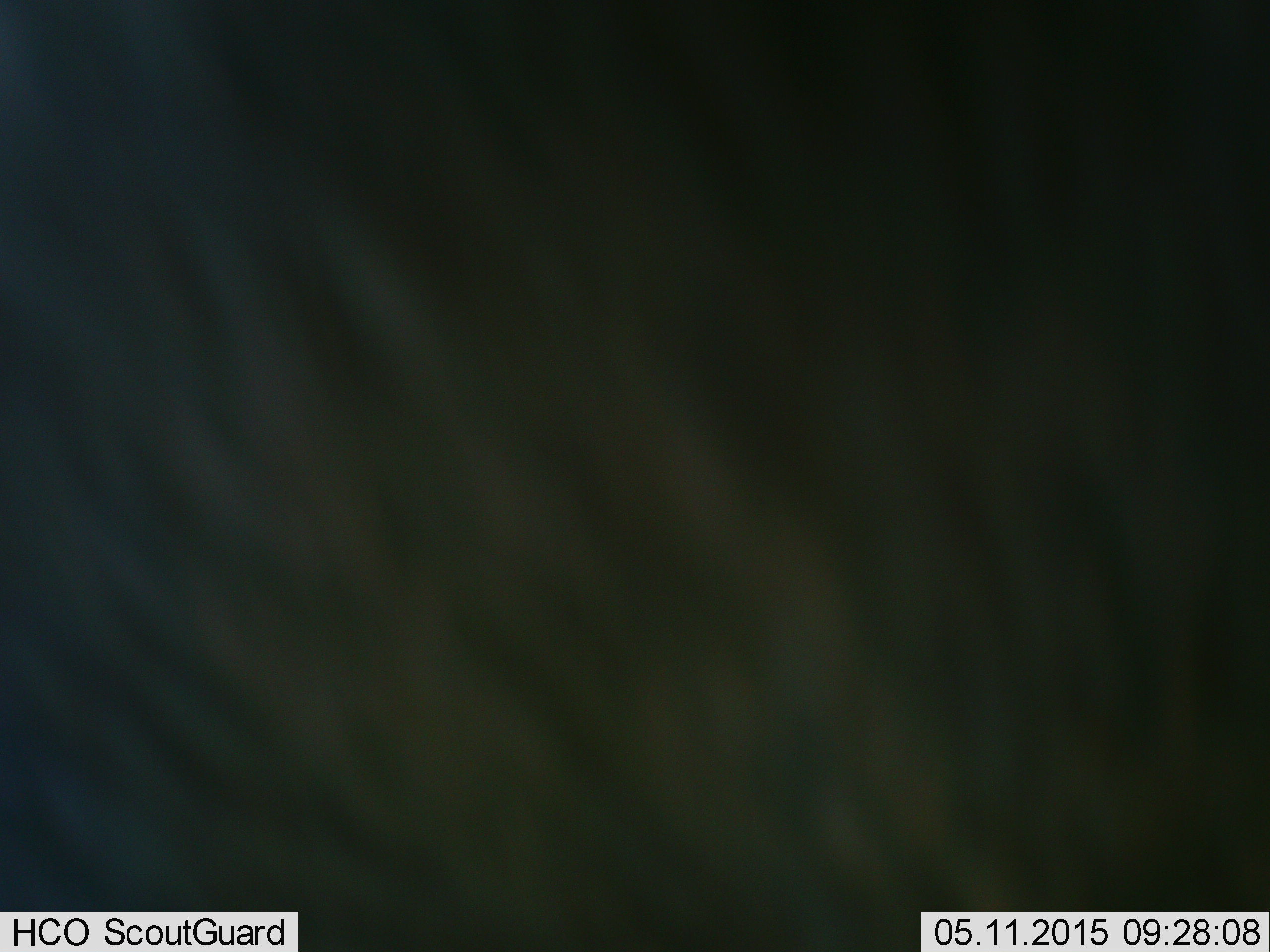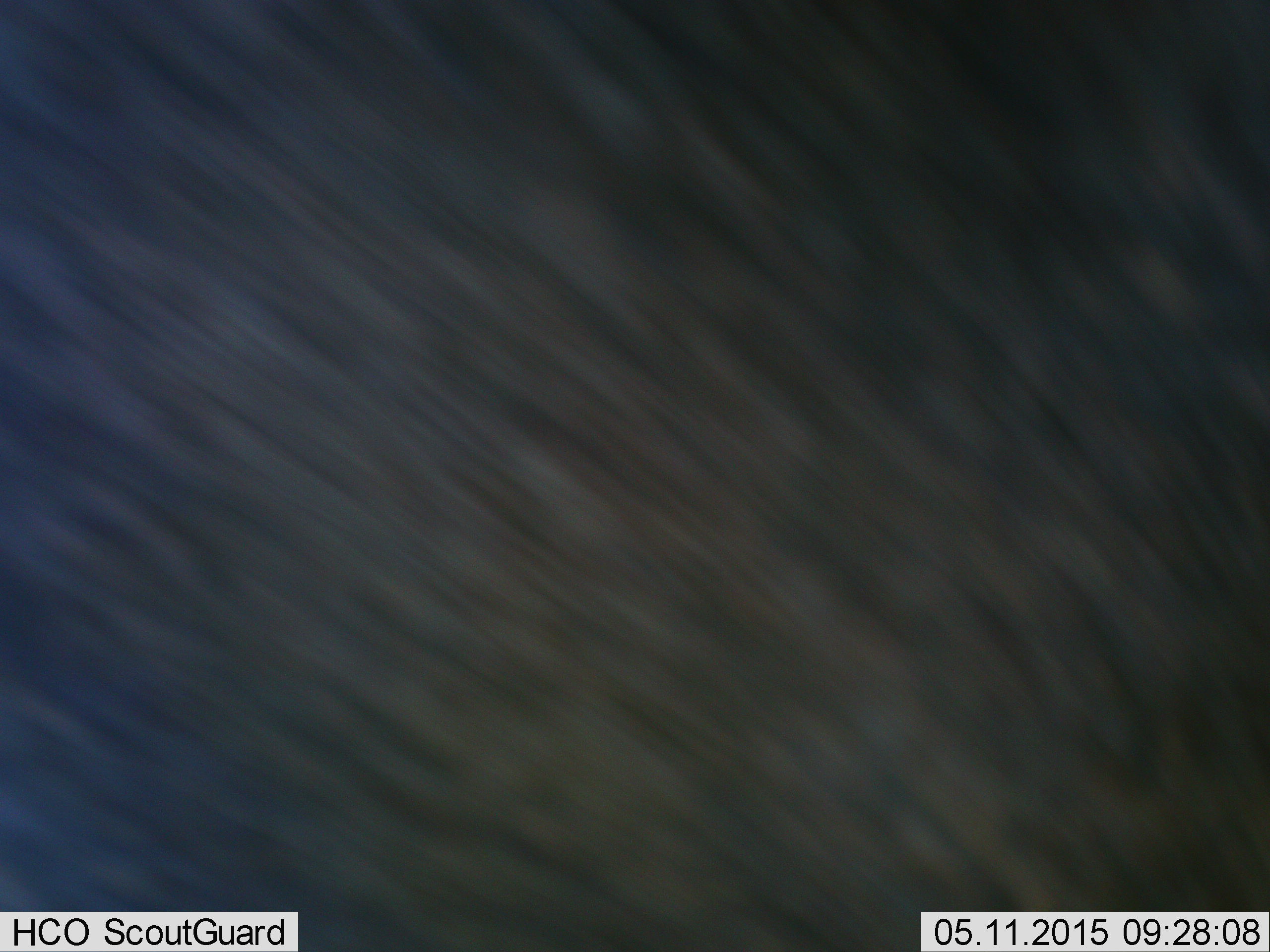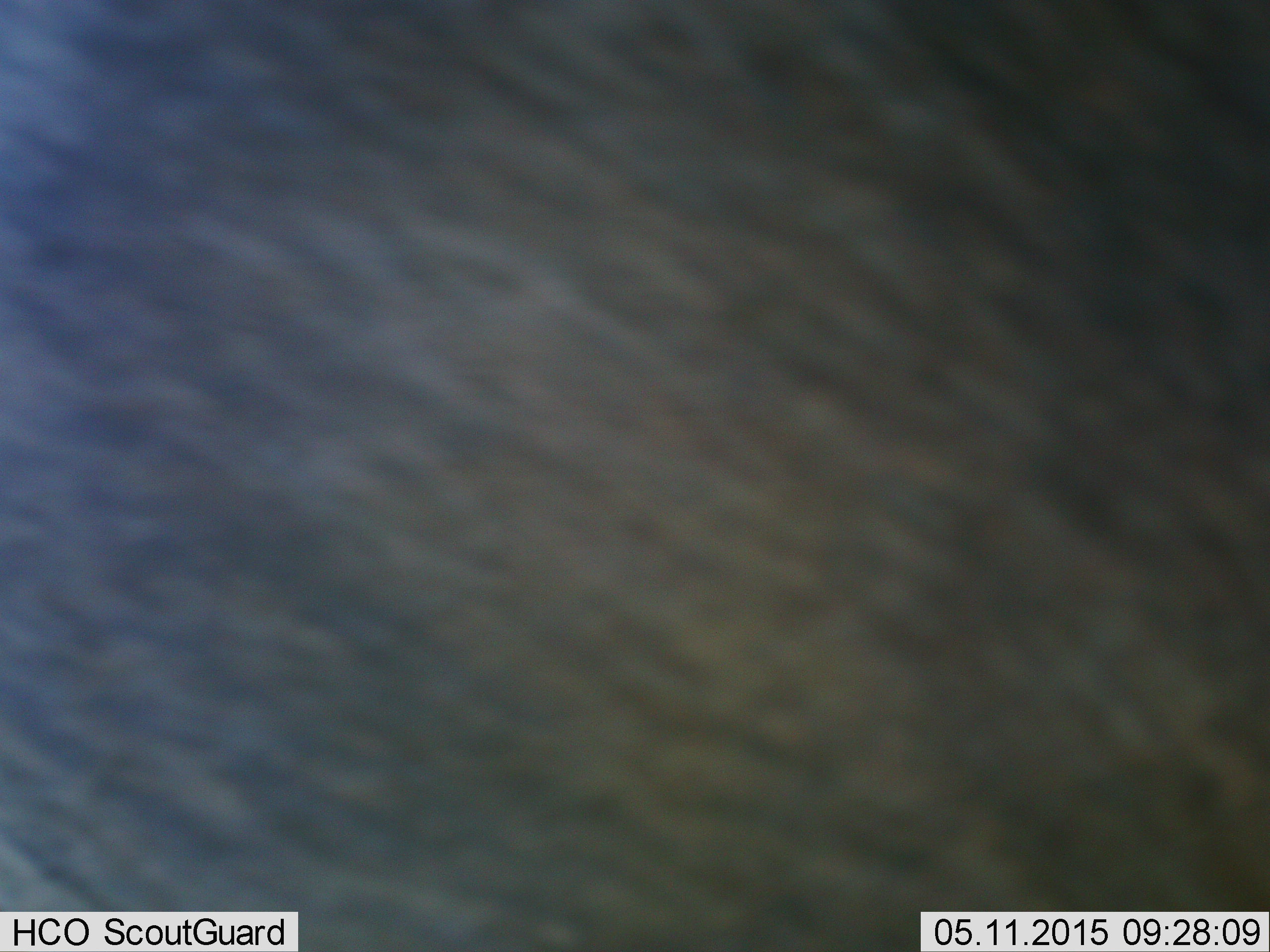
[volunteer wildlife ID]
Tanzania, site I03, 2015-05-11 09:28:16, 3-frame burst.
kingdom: Animalia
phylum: Chordata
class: Mammalia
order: Artiodactyla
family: Bovidae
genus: Connochaetes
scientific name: Connochaetes taurinus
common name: blue wildebeest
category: wildebeest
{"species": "wildebeest (blue wildebeest) (Connochaetes taurinus)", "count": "1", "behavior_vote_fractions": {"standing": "80%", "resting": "0%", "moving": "20%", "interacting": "0%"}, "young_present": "0%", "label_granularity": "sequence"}